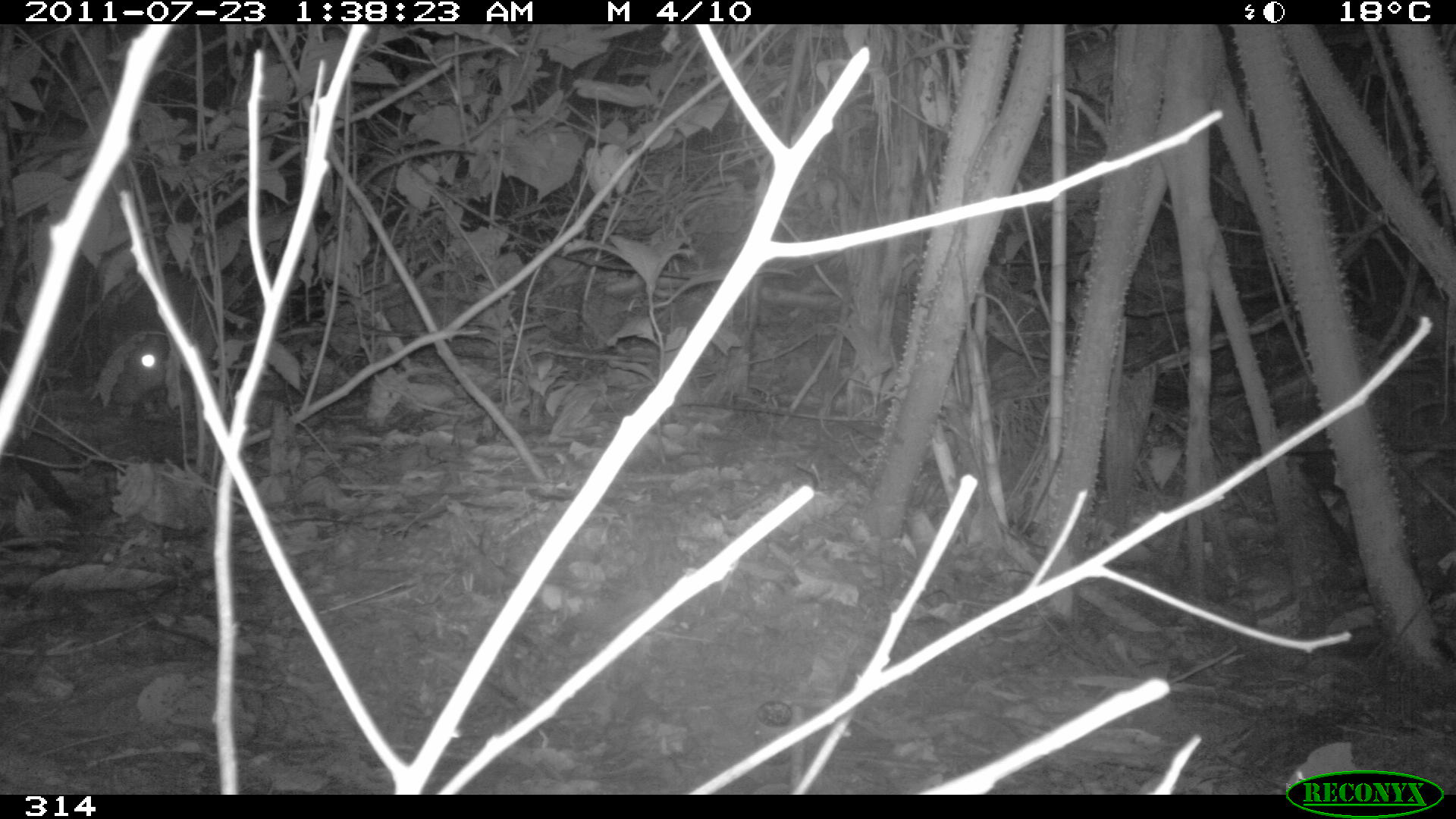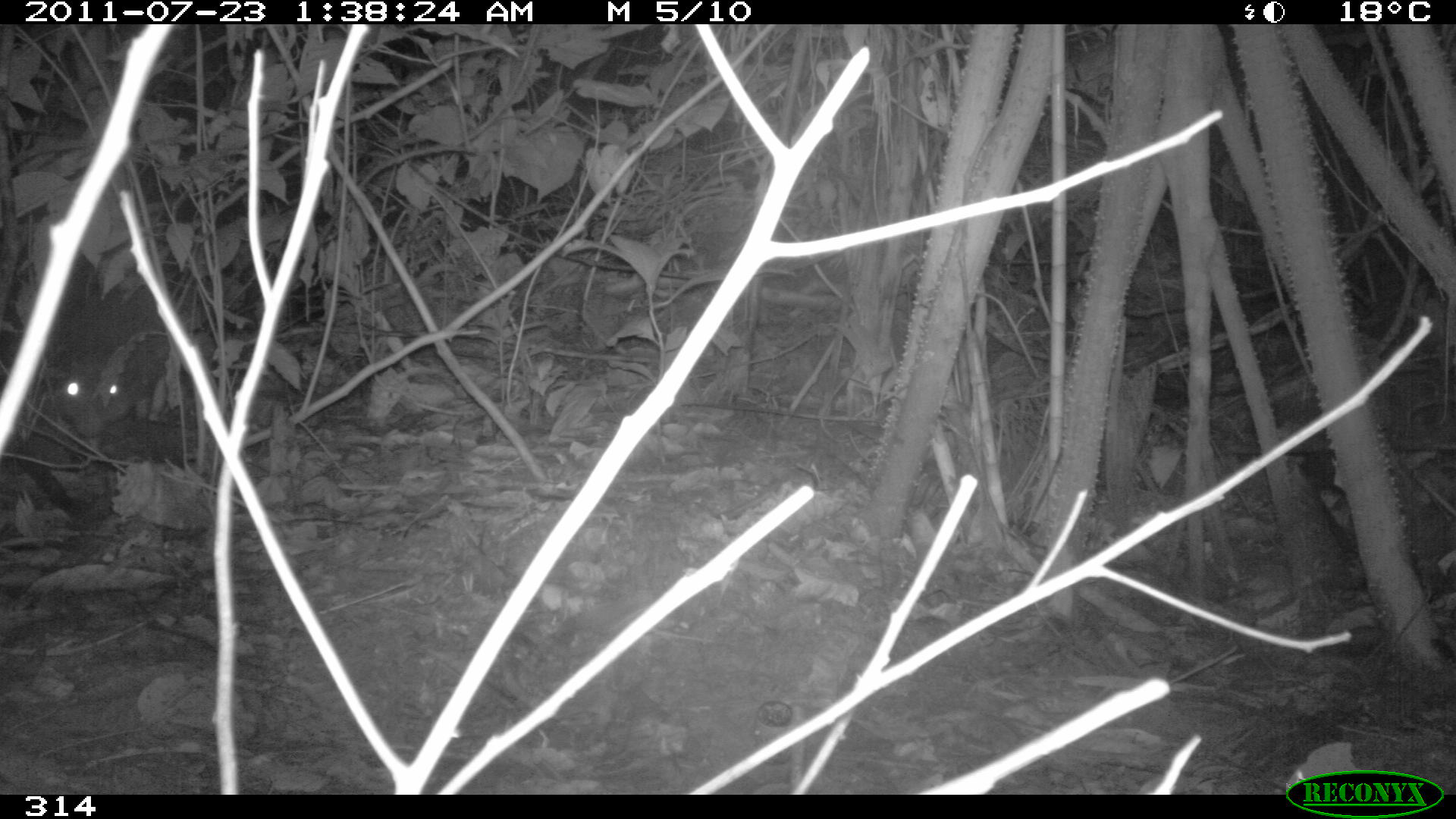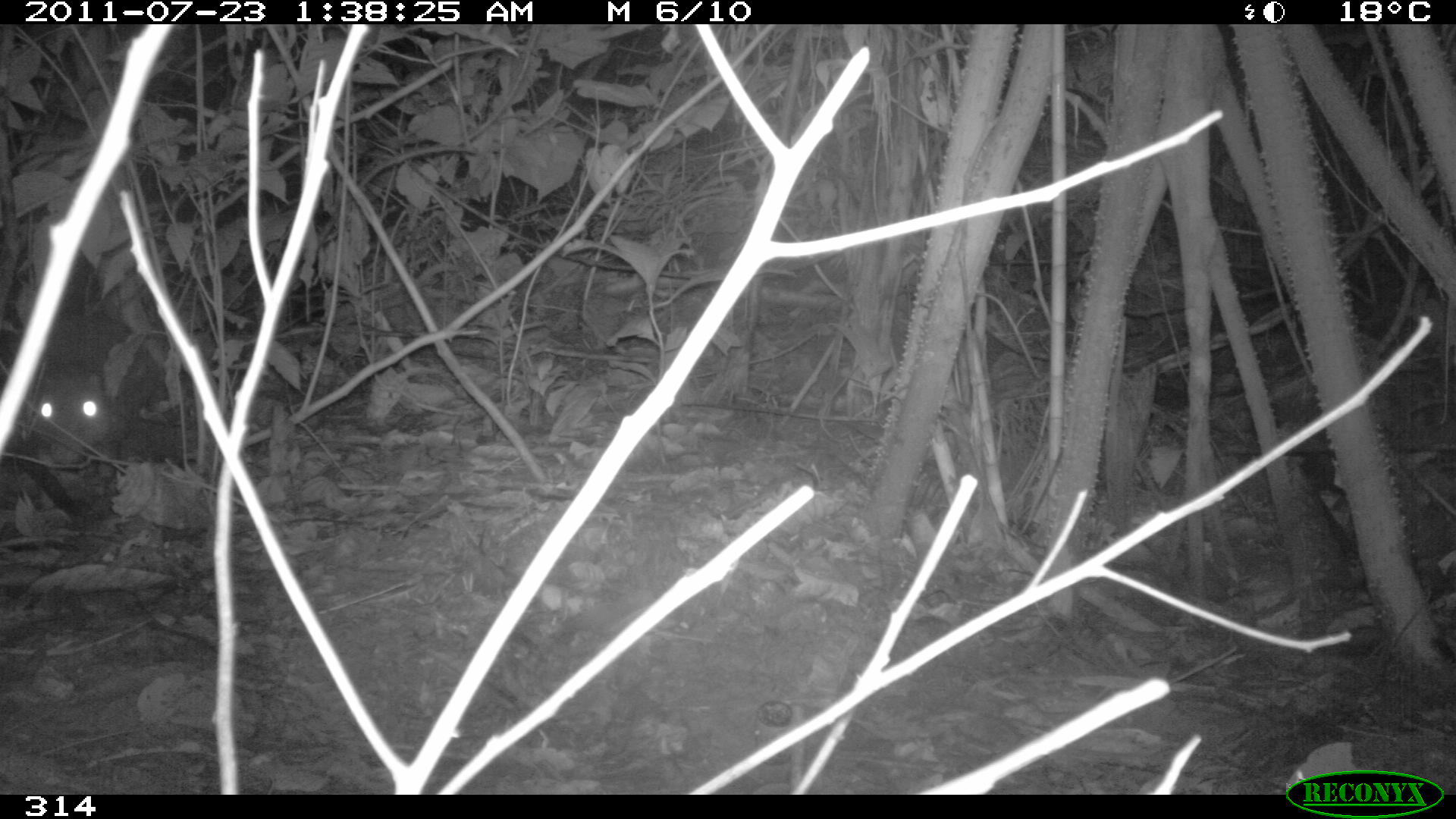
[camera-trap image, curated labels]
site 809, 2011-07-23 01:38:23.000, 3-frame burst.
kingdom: Animalia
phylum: Chordata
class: Mammalia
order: Rodentia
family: Cuniculidae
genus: Cuniculus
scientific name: Cuniculus paca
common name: spotted paca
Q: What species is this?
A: Cuniculus paca (spotted paca).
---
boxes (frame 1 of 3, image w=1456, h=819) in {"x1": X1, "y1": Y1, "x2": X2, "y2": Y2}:
cuniculus paca: {"x1": 107, "y1": 271, "x2": 215, "y2": 409}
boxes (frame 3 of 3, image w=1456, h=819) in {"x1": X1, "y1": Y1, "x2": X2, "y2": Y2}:
cuniculus paca: {"x1": 17, "y1": 313, "x2": 170, "y2": 466}